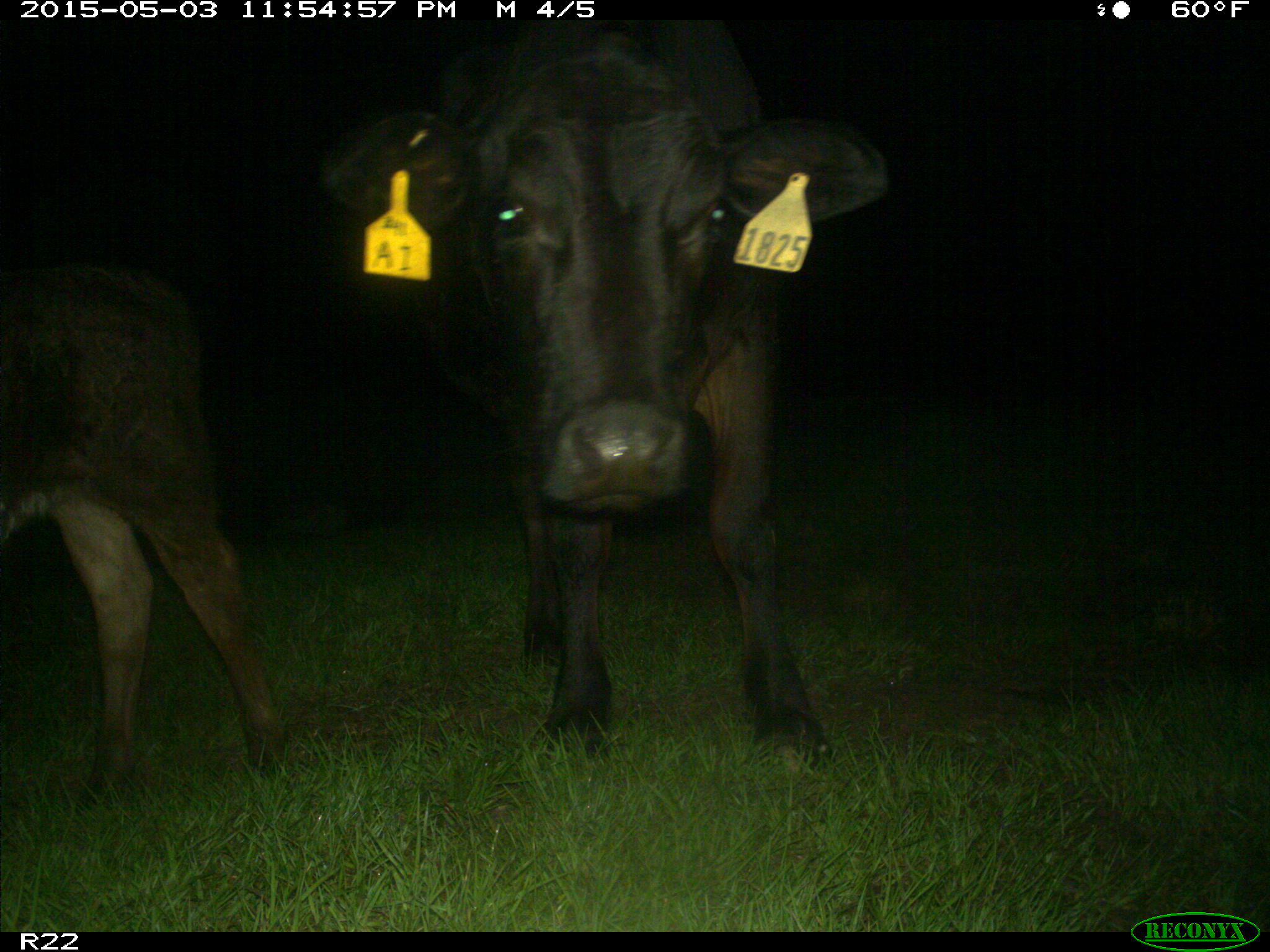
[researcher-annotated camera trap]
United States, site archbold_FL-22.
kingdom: Animalia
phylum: Chordata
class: Mammalia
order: Artiodactyla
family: Bovidae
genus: Bos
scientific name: Bos taurus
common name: domestic cow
Bos taurus (domestic cow).